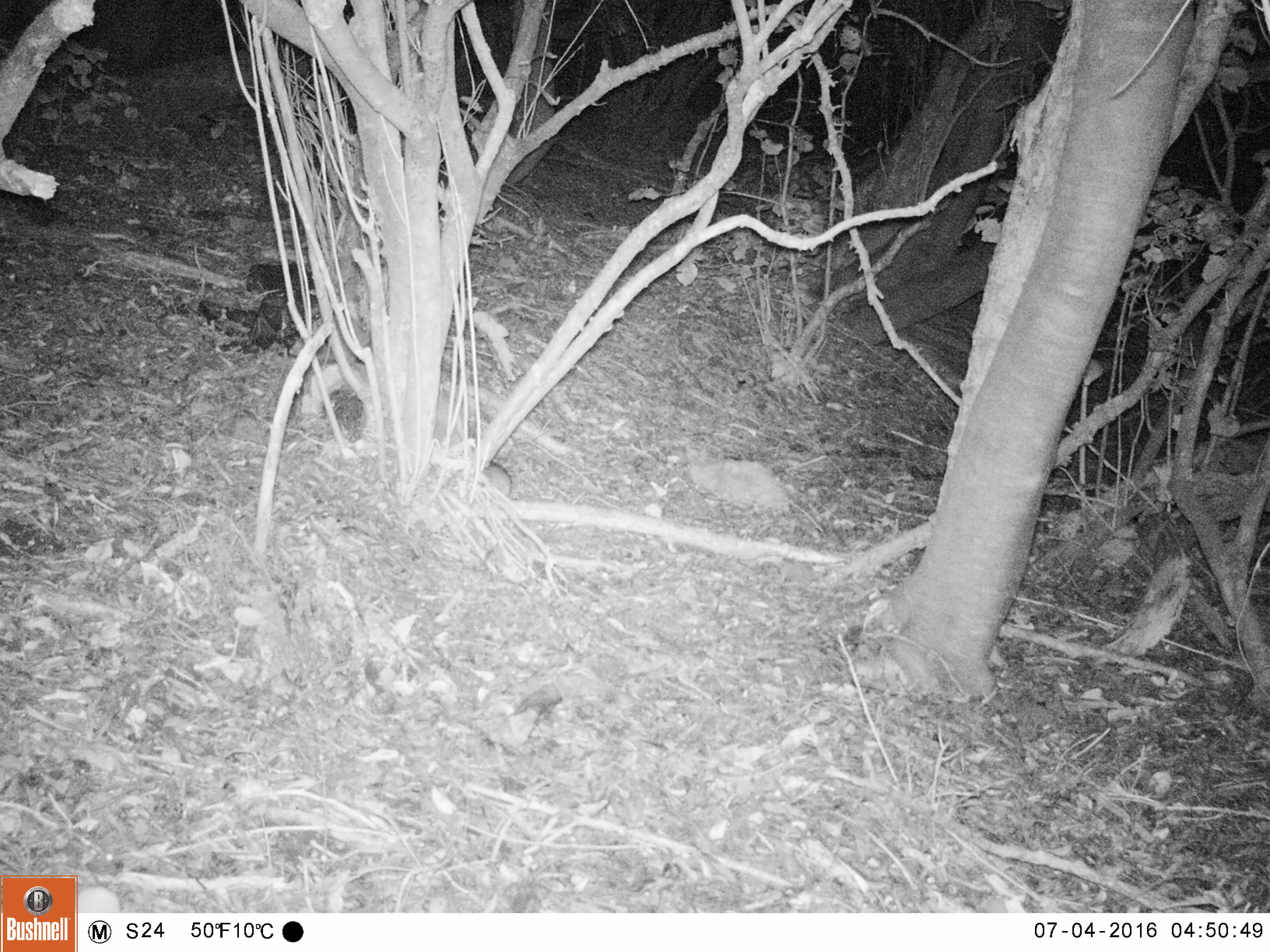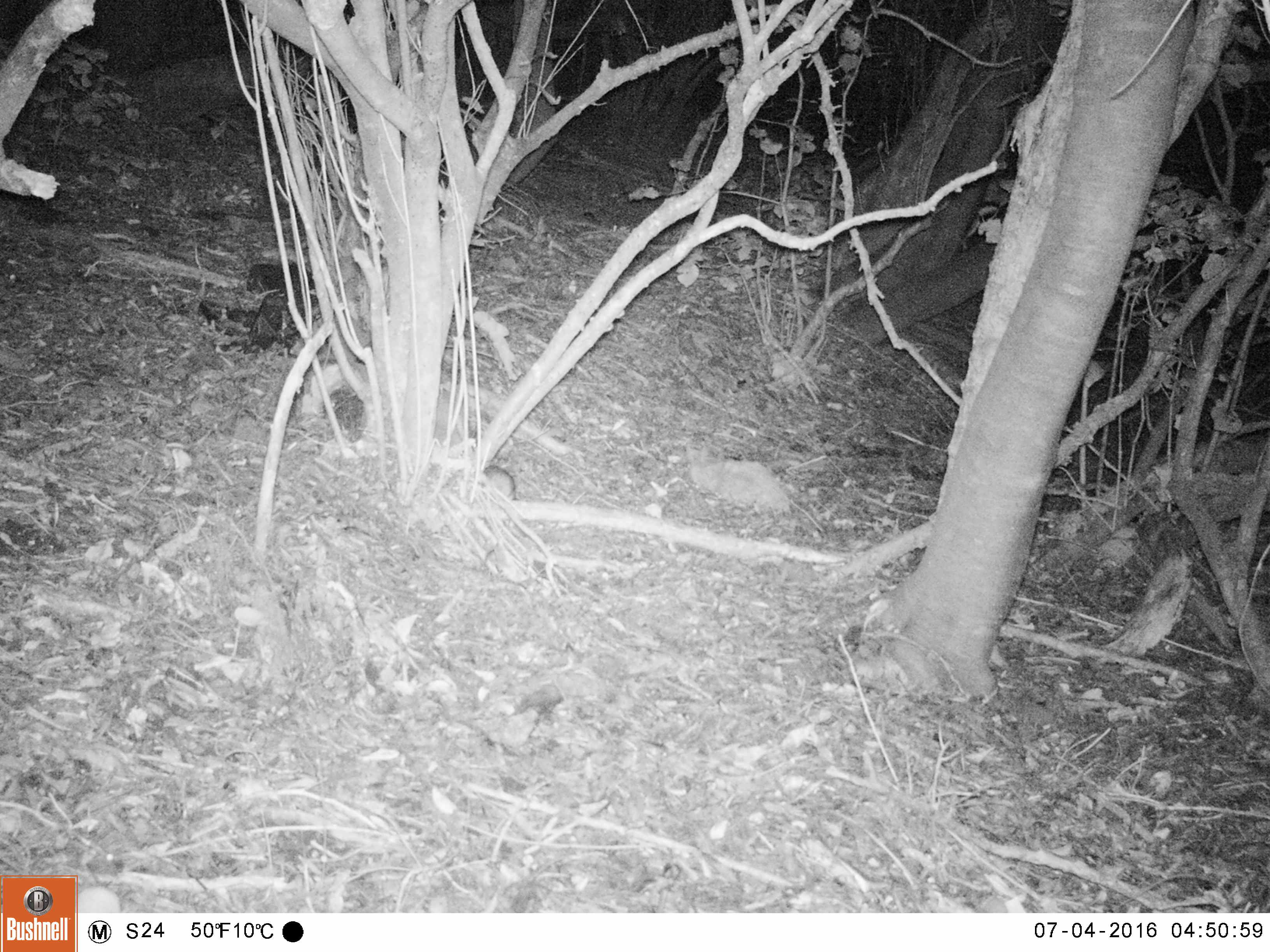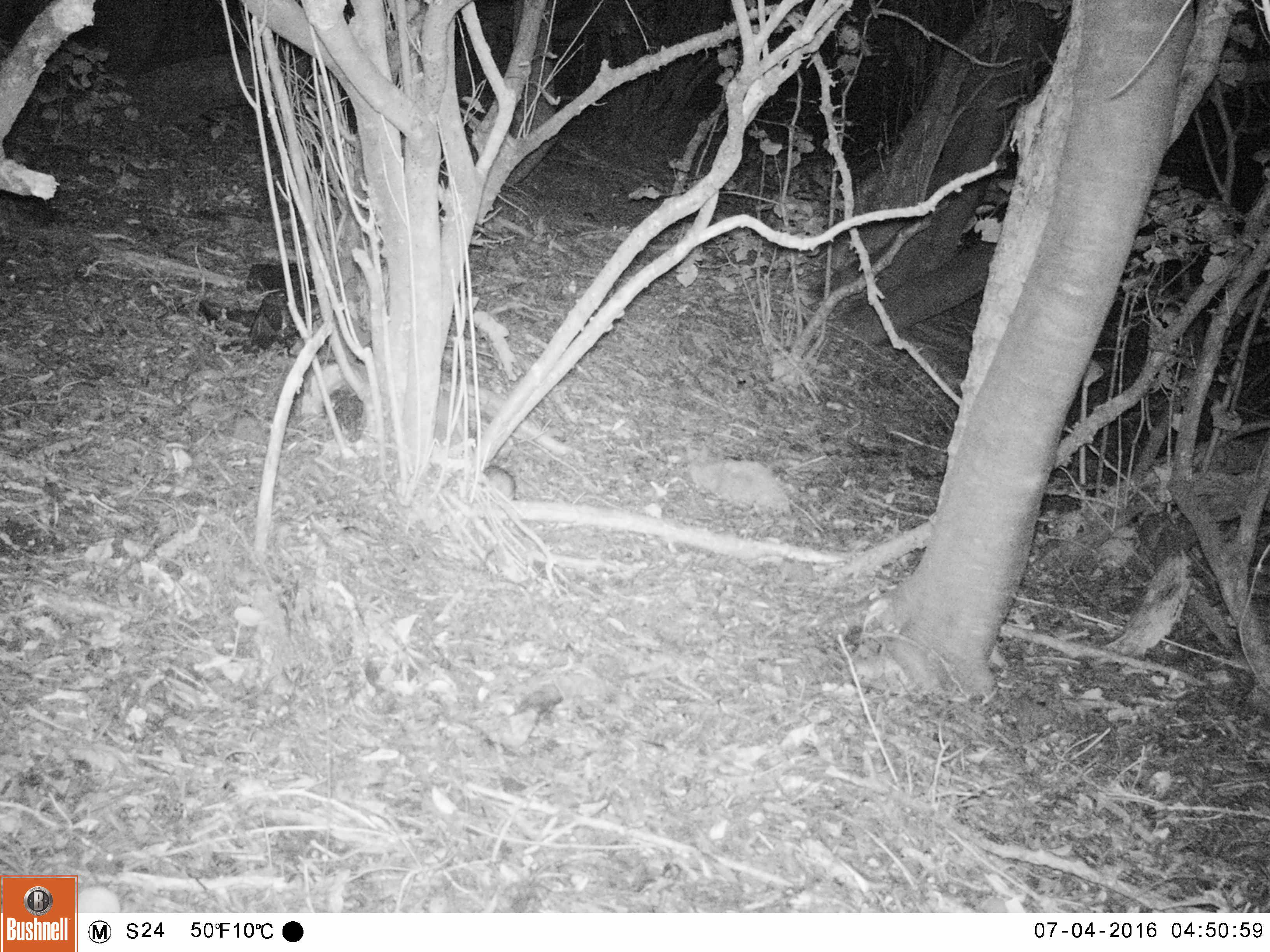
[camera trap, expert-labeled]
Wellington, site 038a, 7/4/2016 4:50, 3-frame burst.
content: unidentified animal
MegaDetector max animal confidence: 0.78